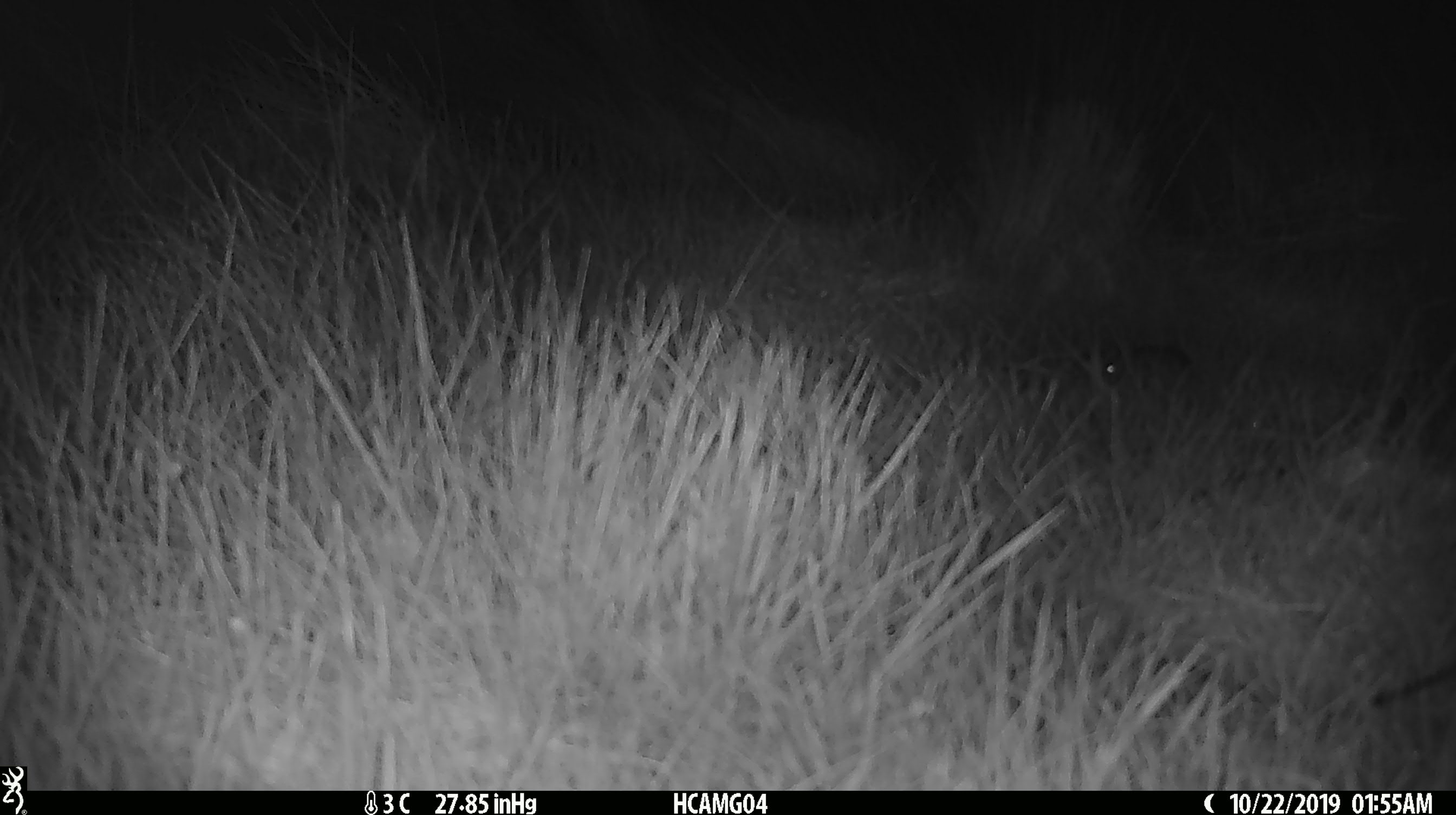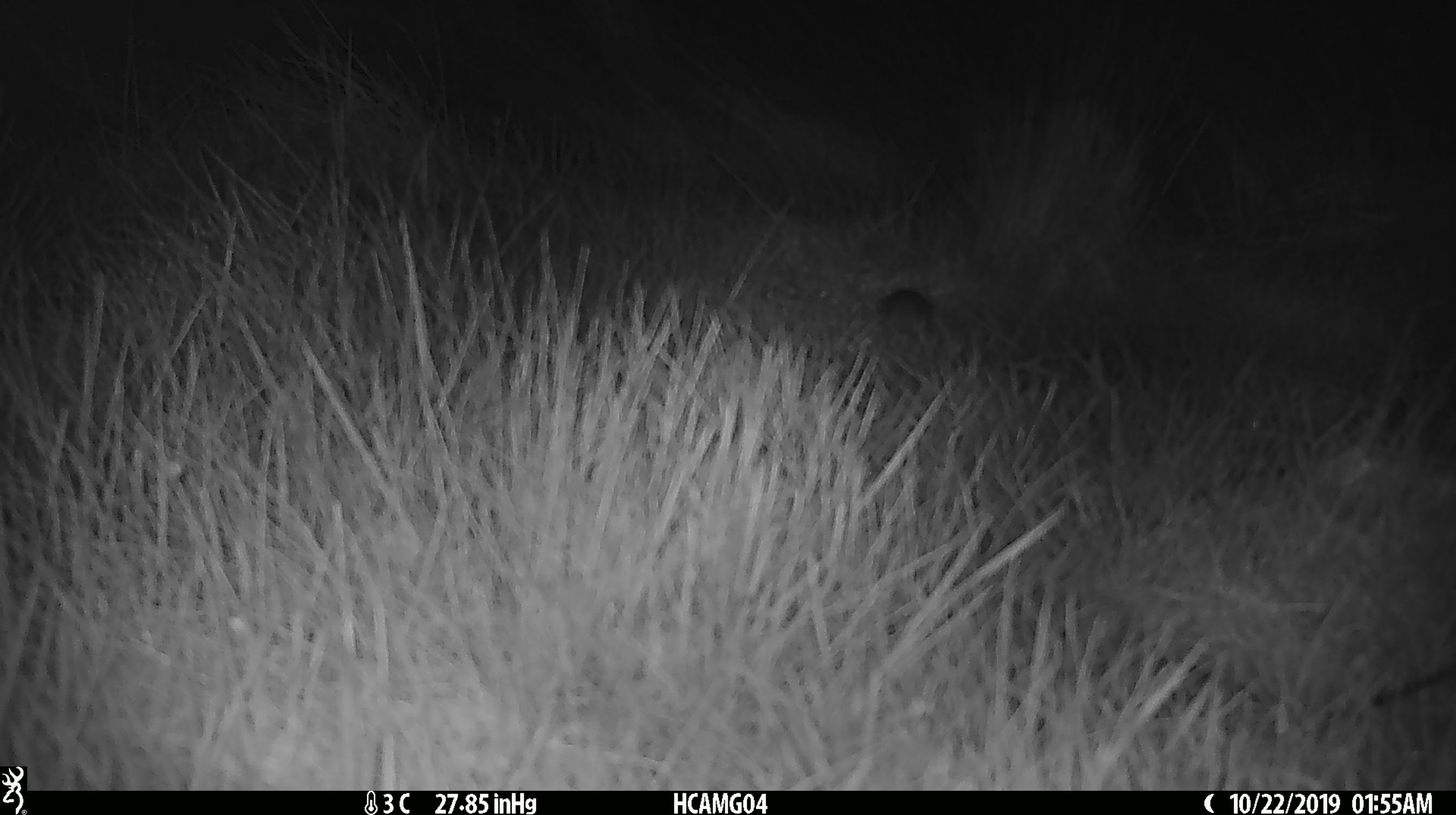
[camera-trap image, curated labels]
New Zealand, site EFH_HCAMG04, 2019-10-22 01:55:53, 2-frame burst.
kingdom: Animalia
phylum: Chordata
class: Mammalia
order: Rodentia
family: Muridae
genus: Mus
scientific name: Mus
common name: mouse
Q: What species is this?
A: Mouse (Mus).